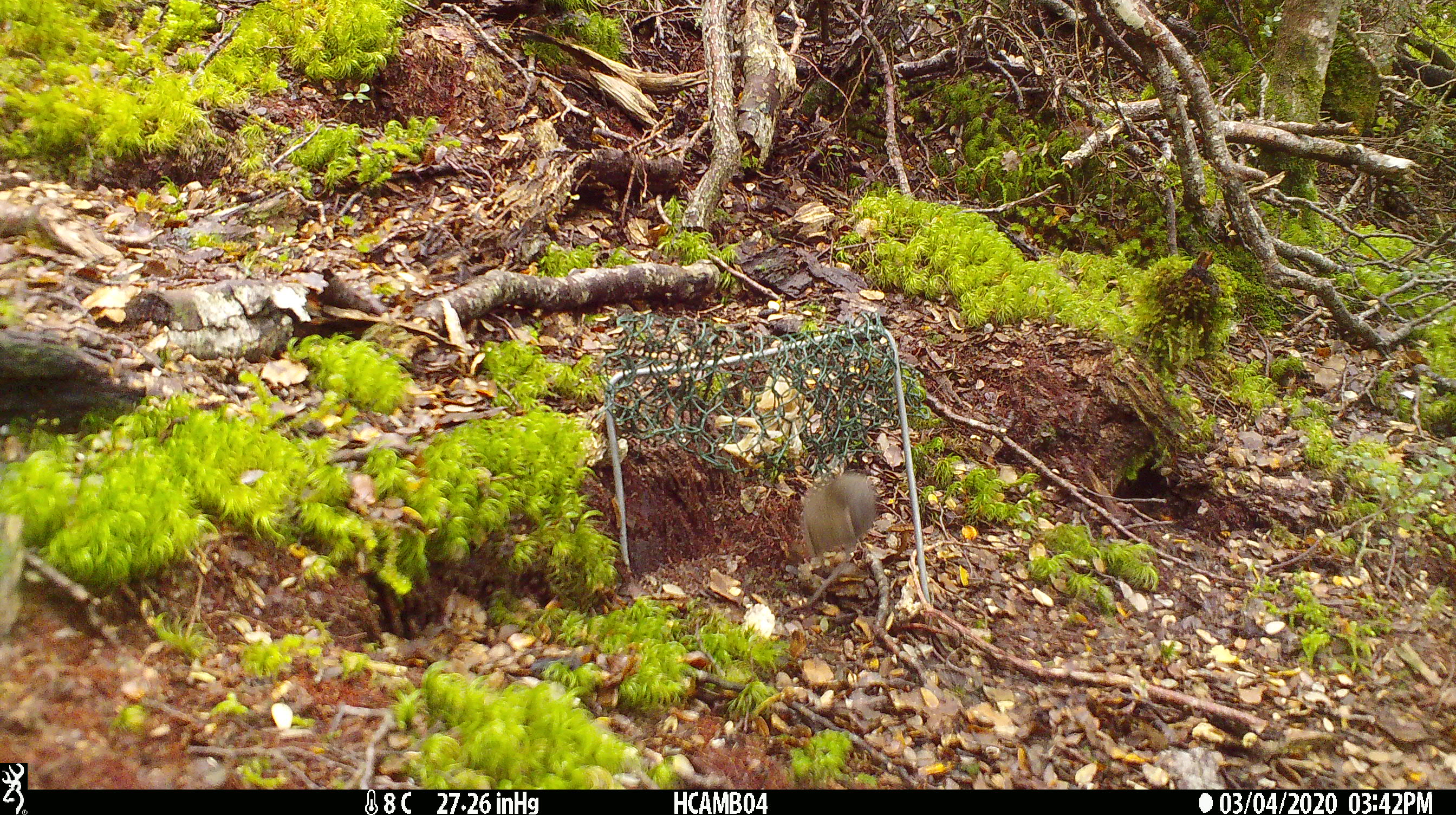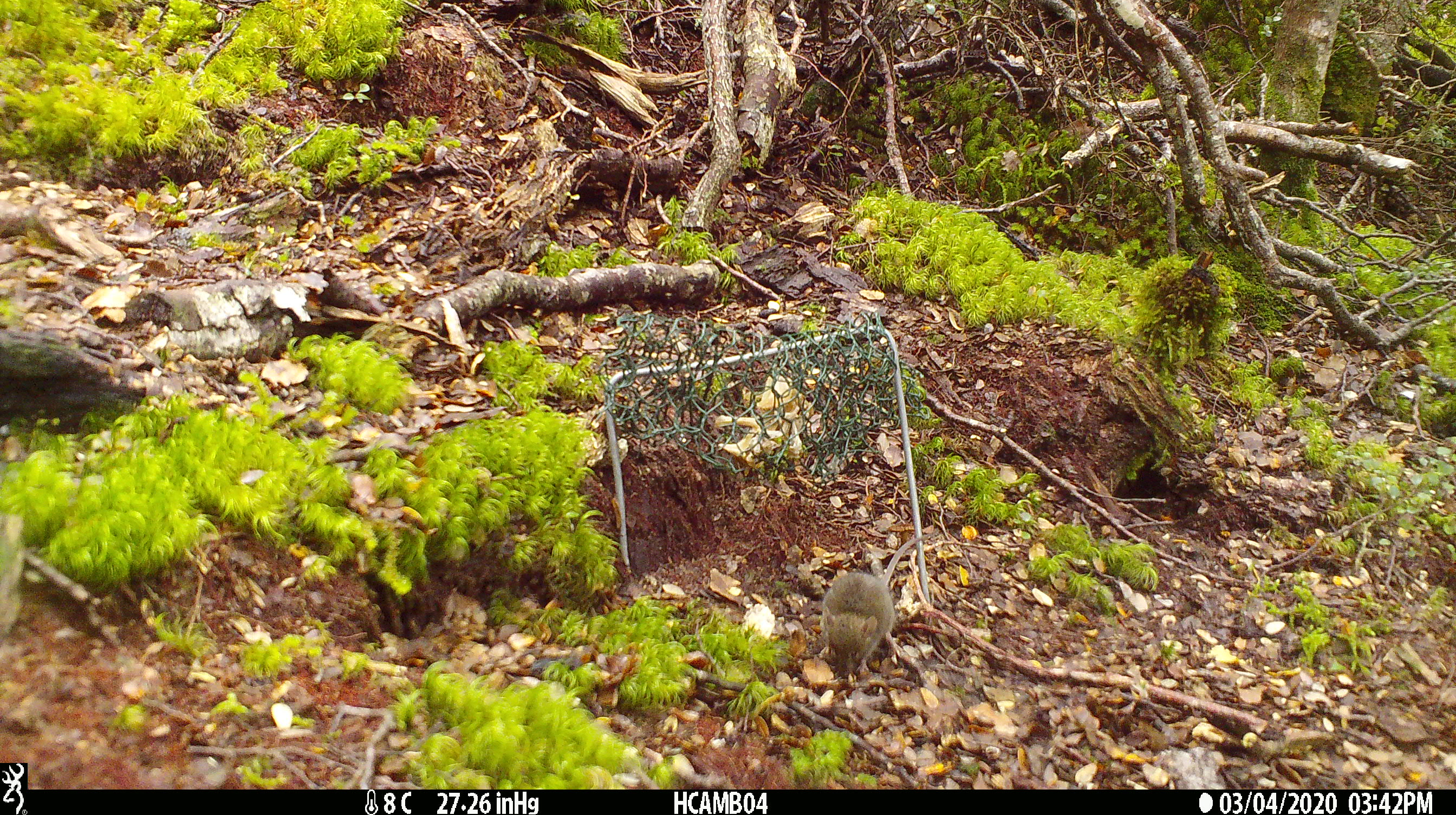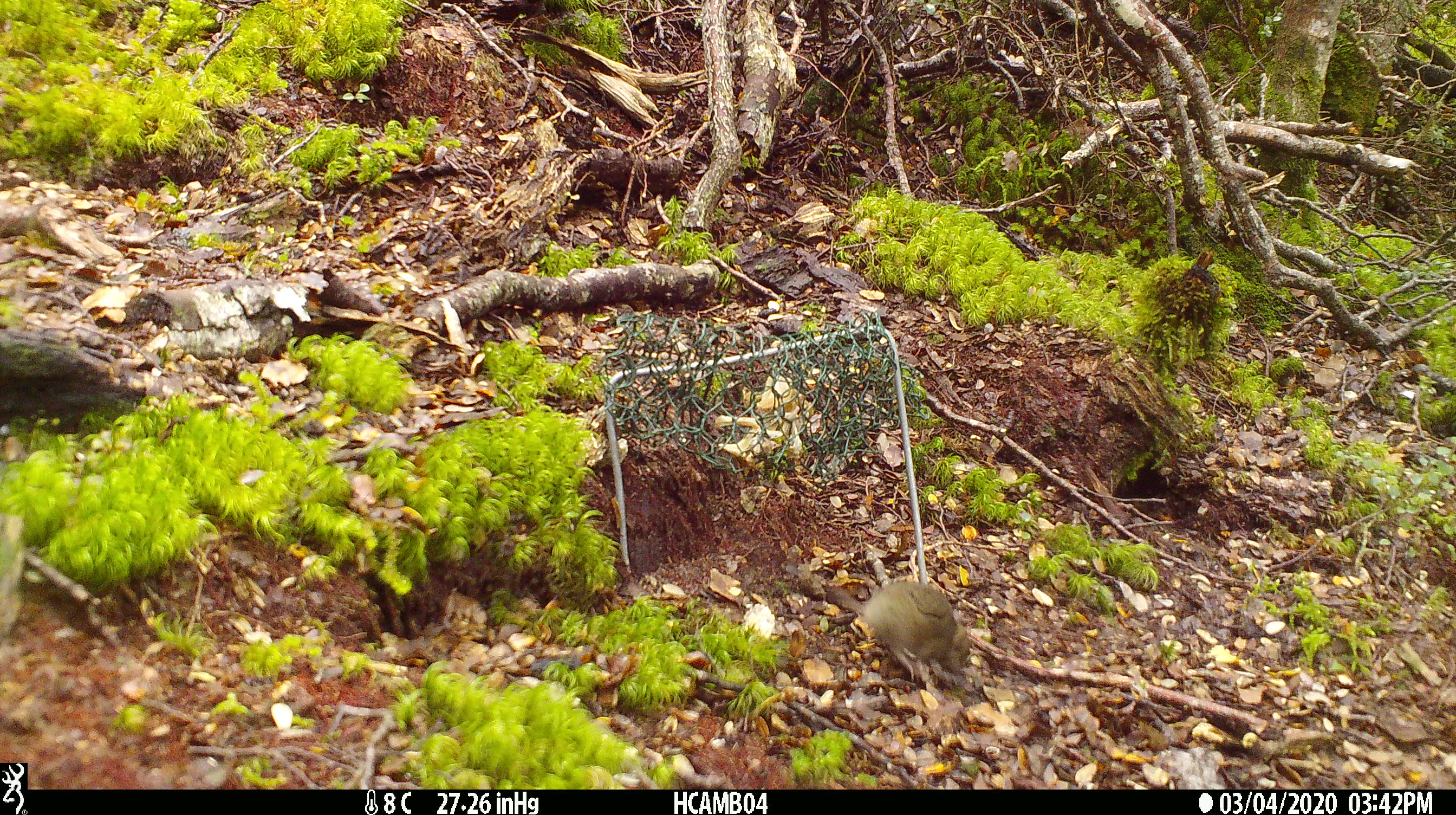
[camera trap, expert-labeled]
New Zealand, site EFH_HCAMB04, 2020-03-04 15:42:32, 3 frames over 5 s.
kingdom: Animalia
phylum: Chordata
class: Mammalia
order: Rodentia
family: Muridae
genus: Mus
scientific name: Mus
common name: mouse